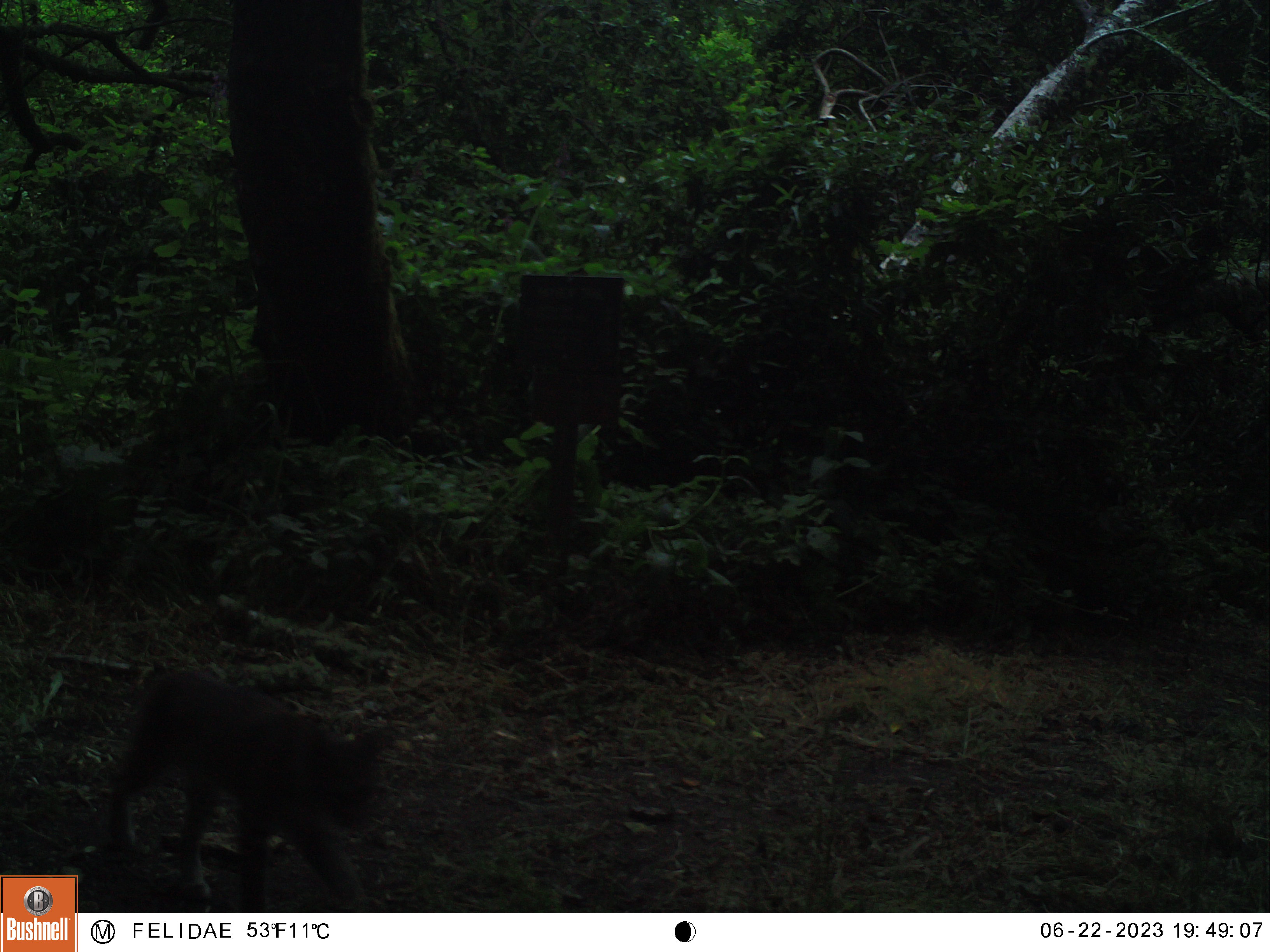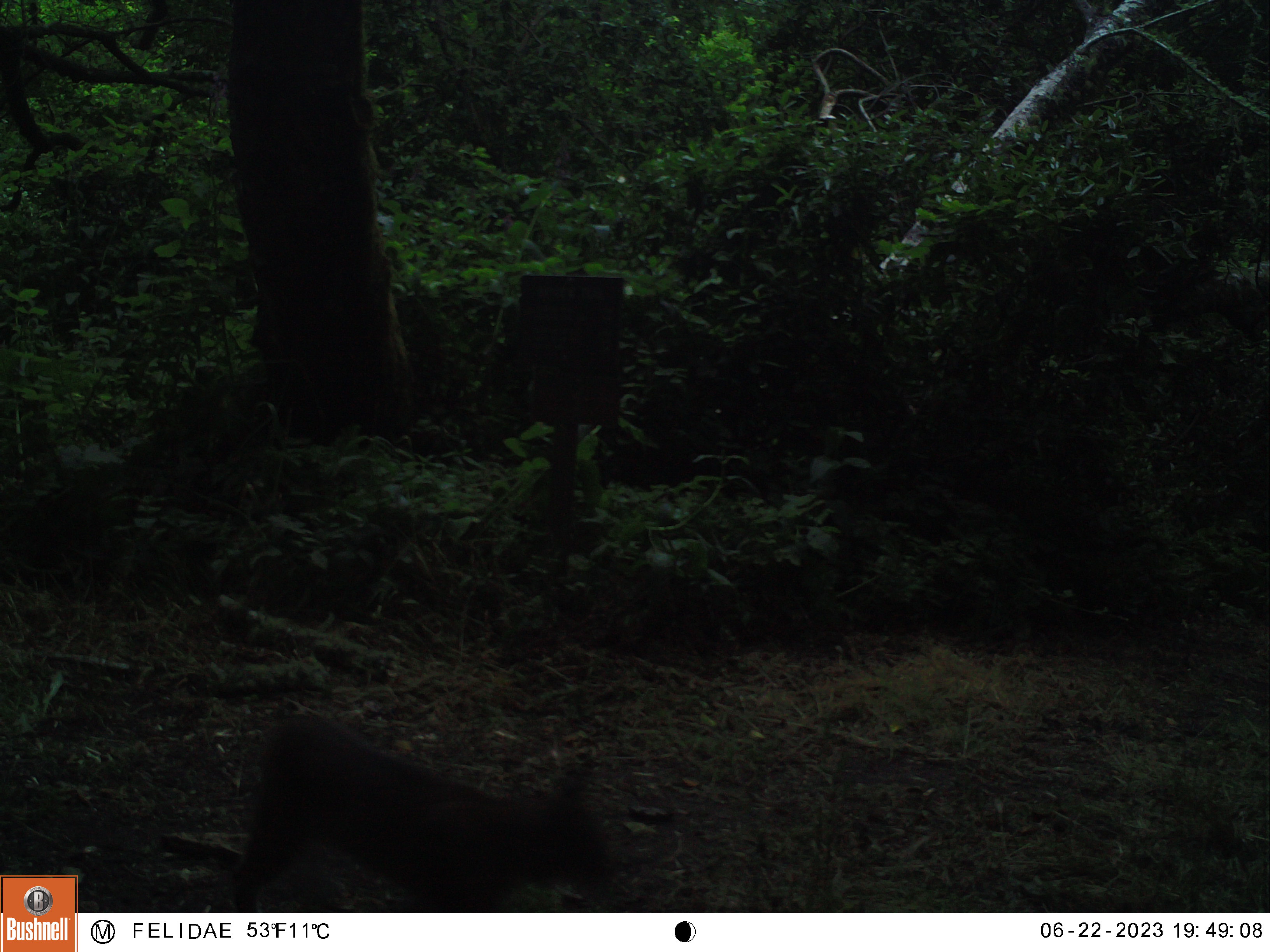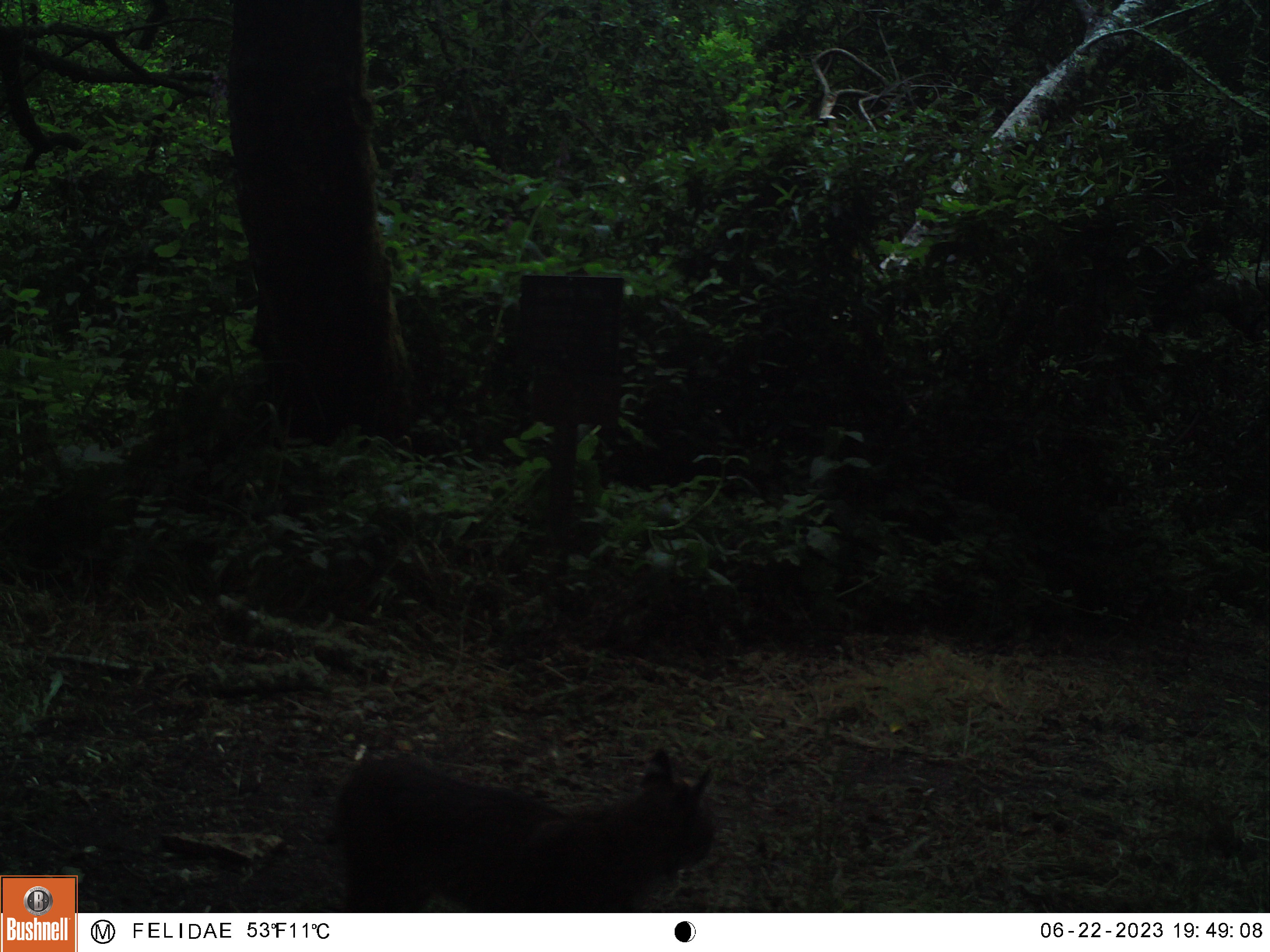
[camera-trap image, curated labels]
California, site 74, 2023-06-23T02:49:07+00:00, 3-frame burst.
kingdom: Animalia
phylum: Chordata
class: Mammalia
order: Carnivora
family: Felidae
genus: Lynx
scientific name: Lynx rufus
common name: bobcat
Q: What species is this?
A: Bobcat (Lynx rufus).